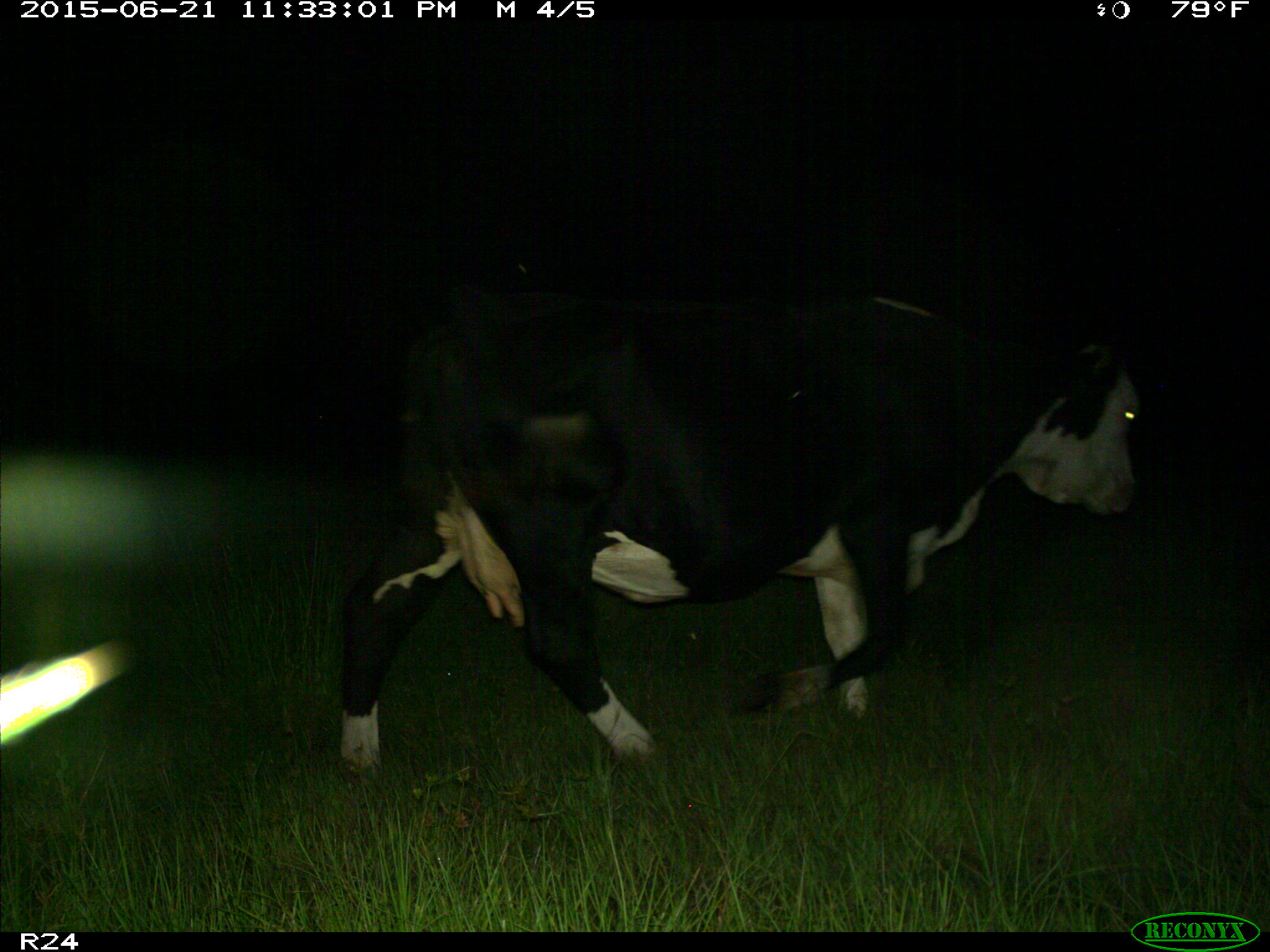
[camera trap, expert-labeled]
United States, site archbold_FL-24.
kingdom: Animalia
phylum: Chordata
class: Mammalia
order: Artiodactyla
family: Bovidae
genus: Bos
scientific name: Bos taurus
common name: domestic cow